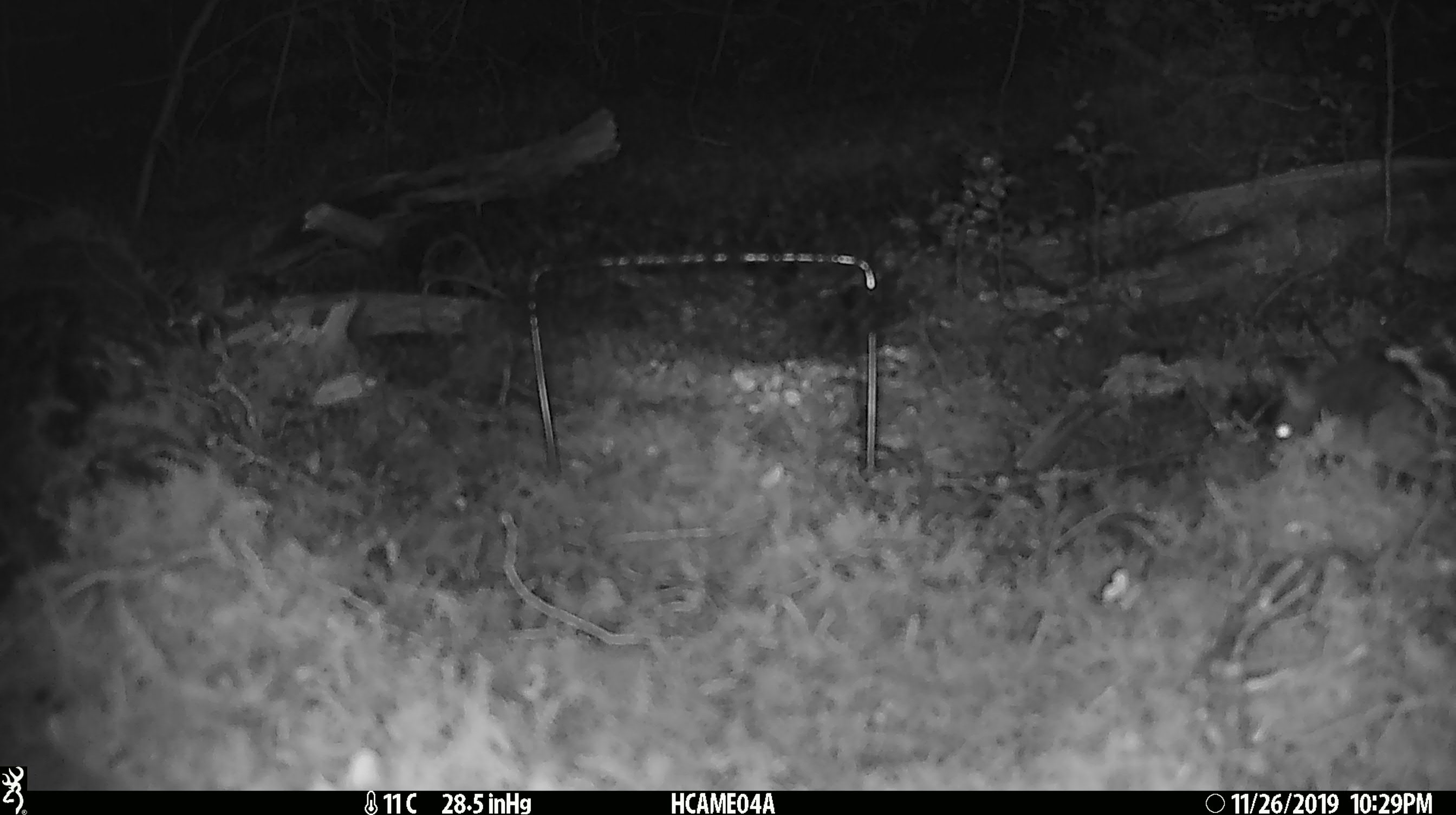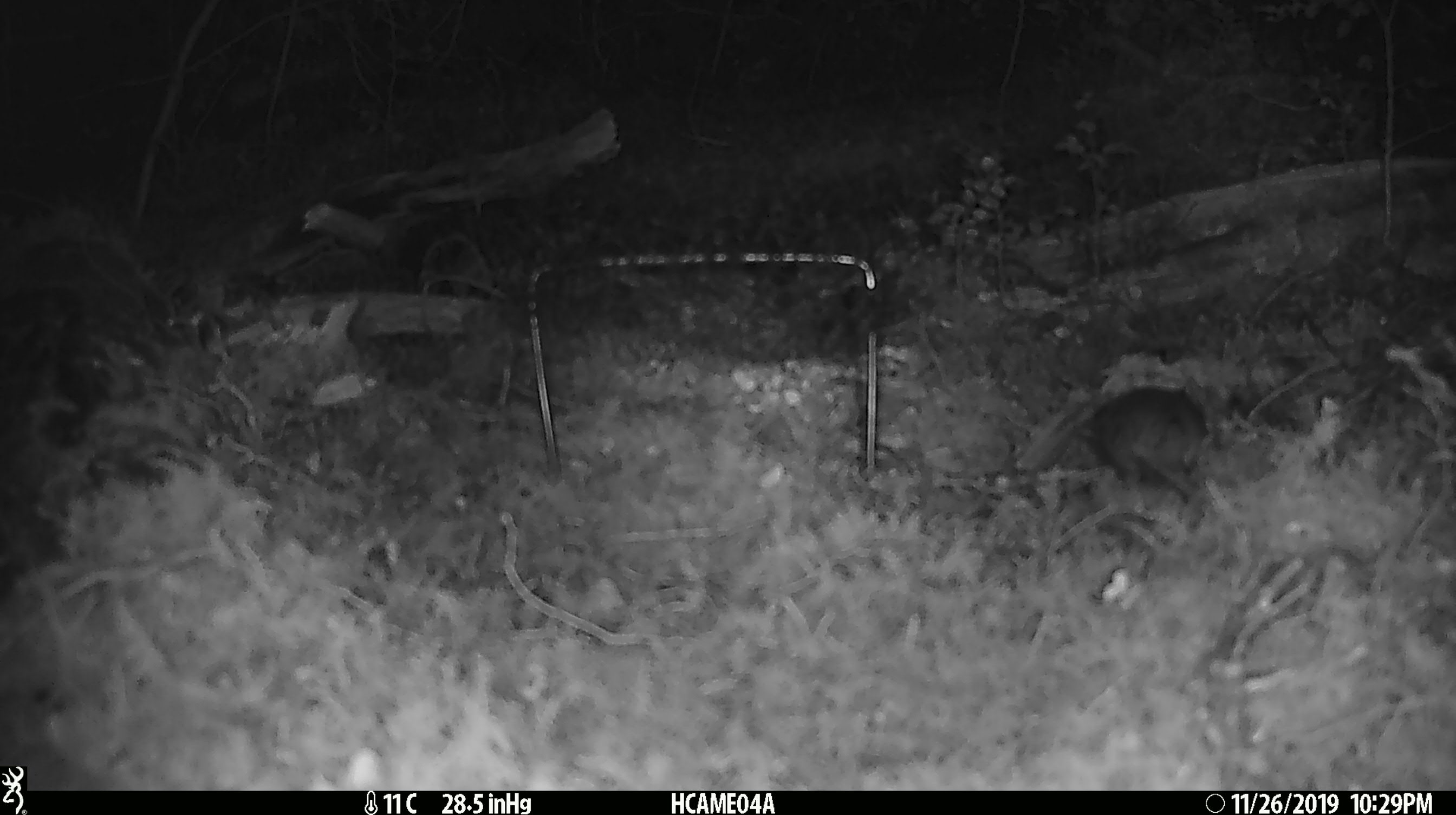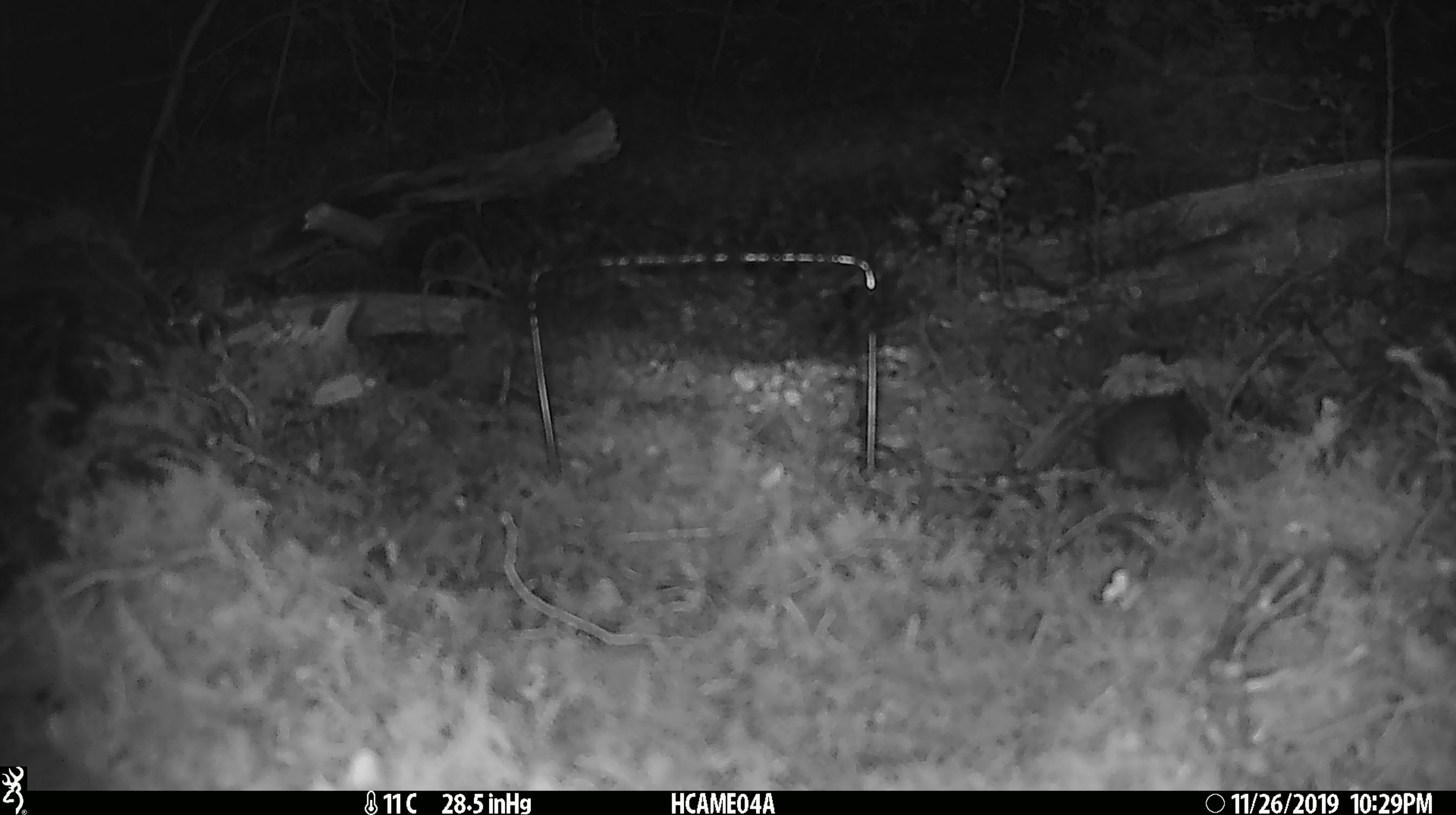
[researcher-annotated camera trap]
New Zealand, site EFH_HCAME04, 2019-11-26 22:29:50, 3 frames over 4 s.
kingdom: Animalia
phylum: Chordata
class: Mammalia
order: Rodentia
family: Muridae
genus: Mus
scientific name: Mus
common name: mouse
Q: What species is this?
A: Mouse (Mus).